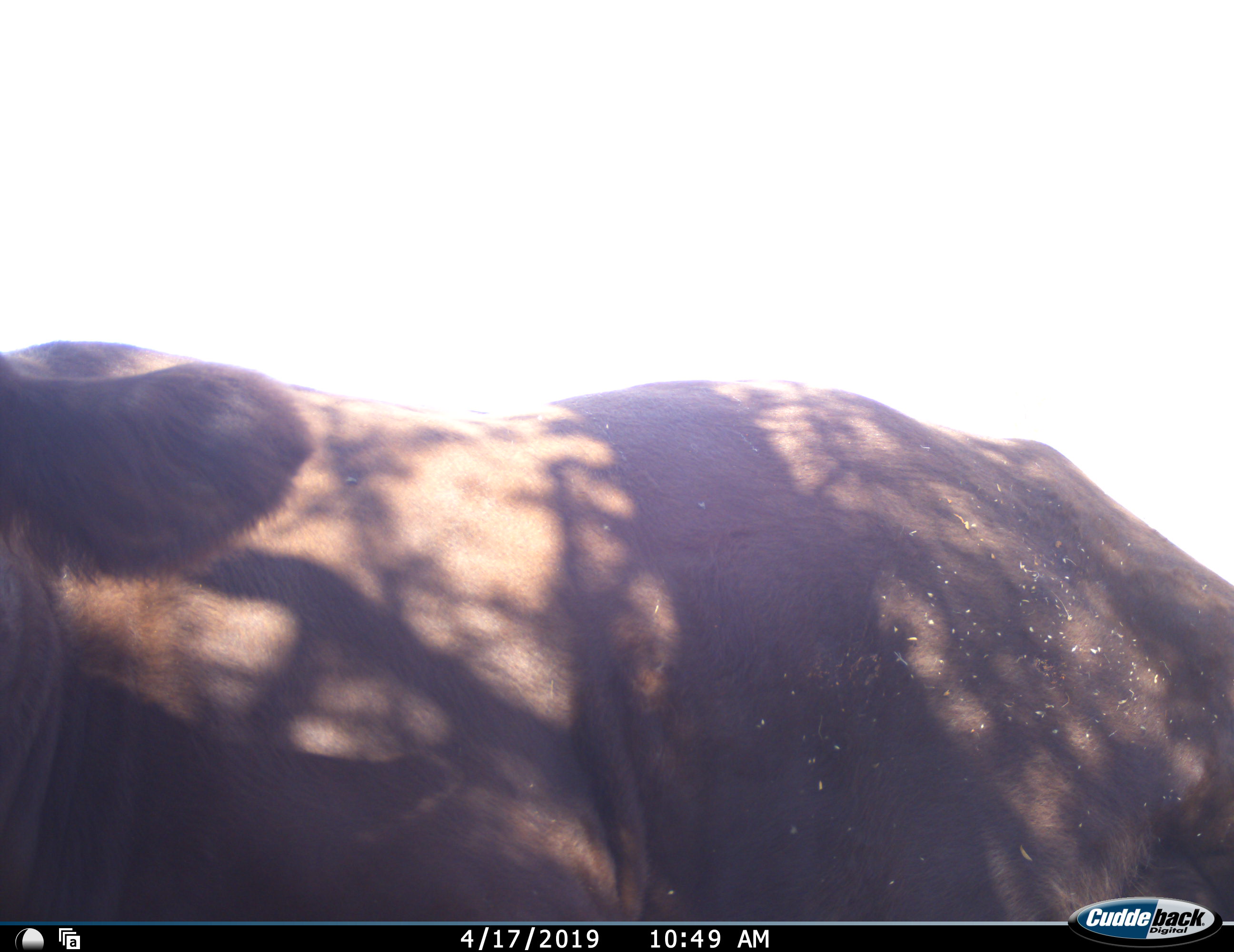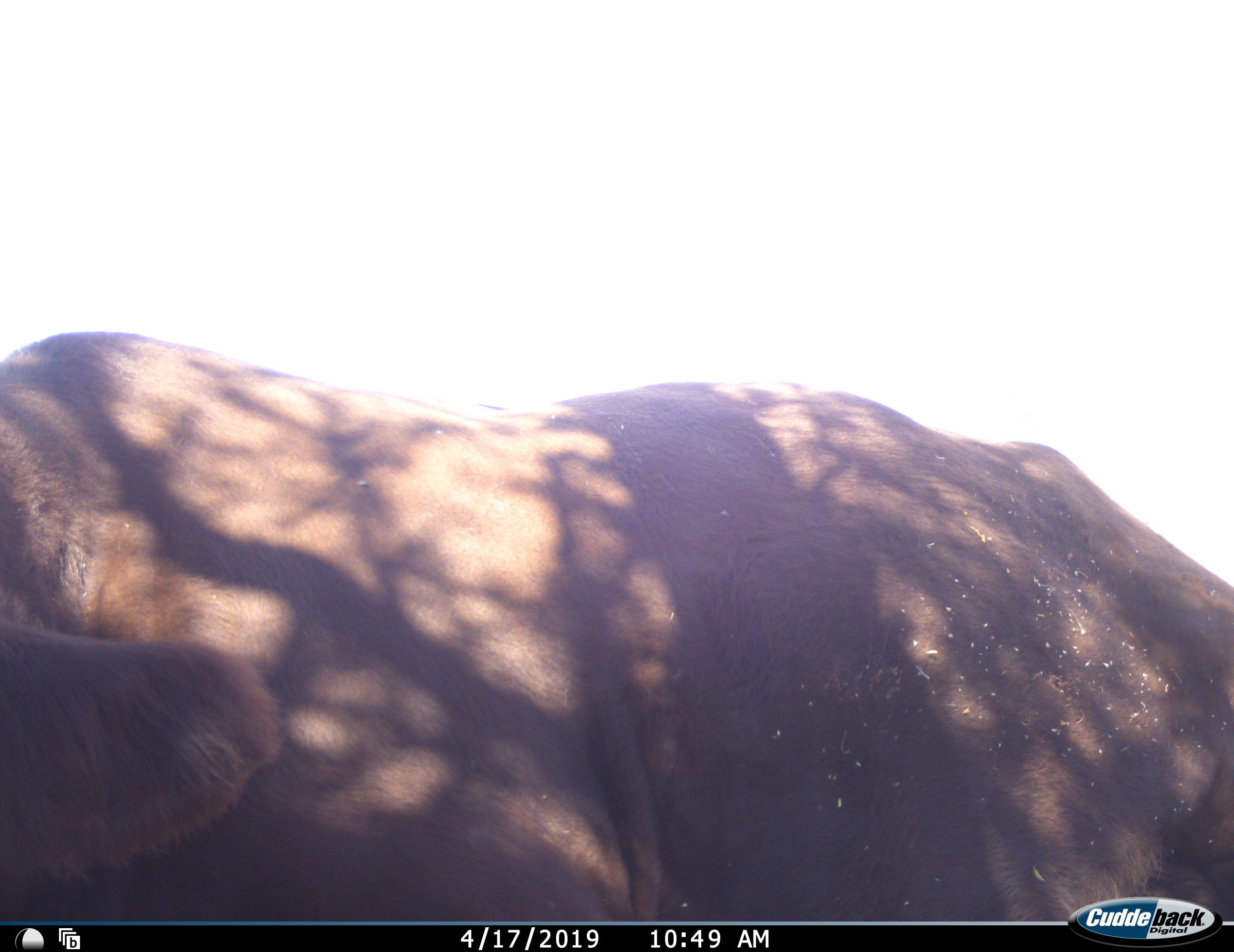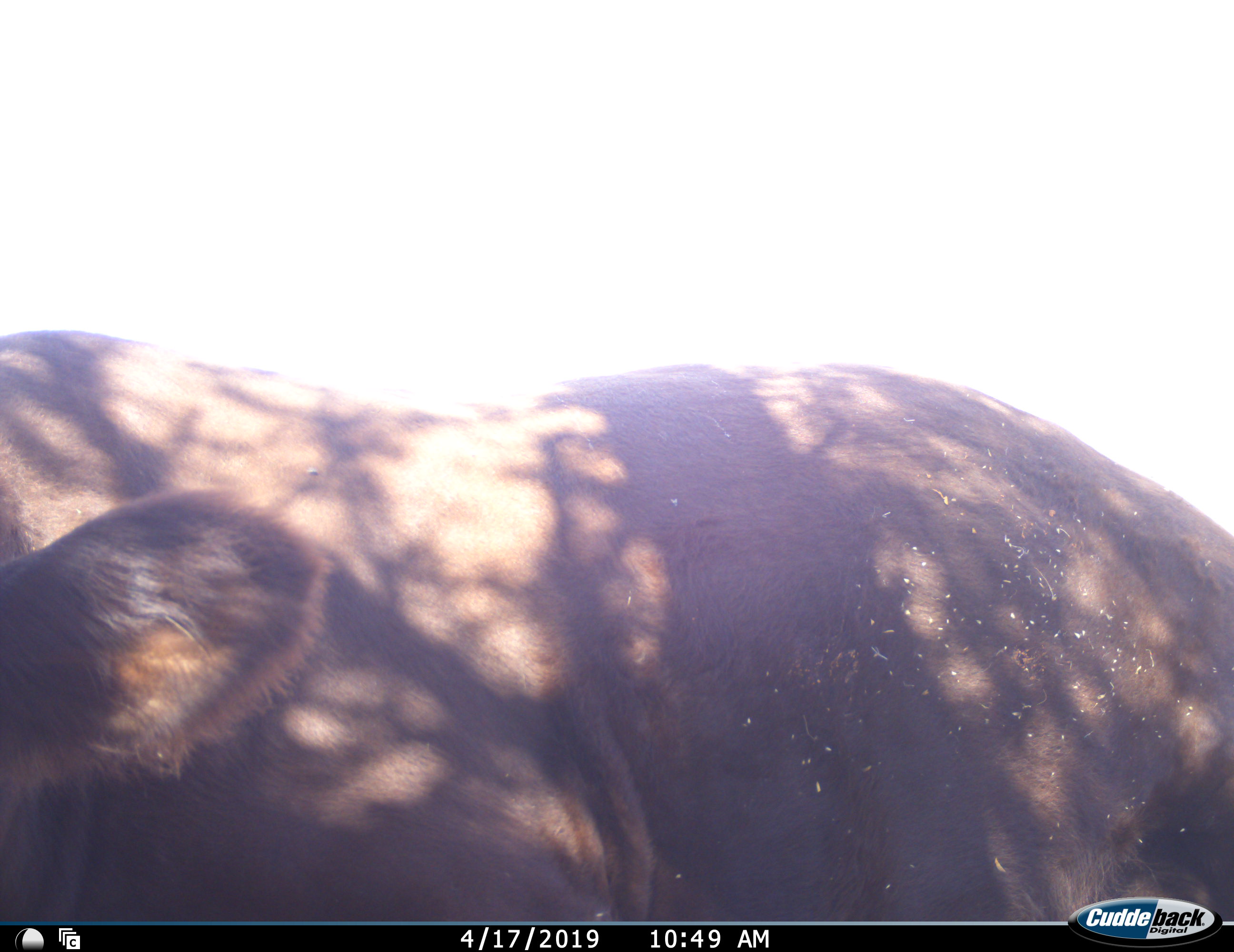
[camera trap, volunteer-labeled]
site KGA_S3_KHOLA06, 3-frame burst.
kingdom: Animalia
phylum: Chordata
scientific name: Vertebrata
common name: domestic animal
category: domesticanimal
Domesticanimal (domestic animal) (Vertebrata), count 1. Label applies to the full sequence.